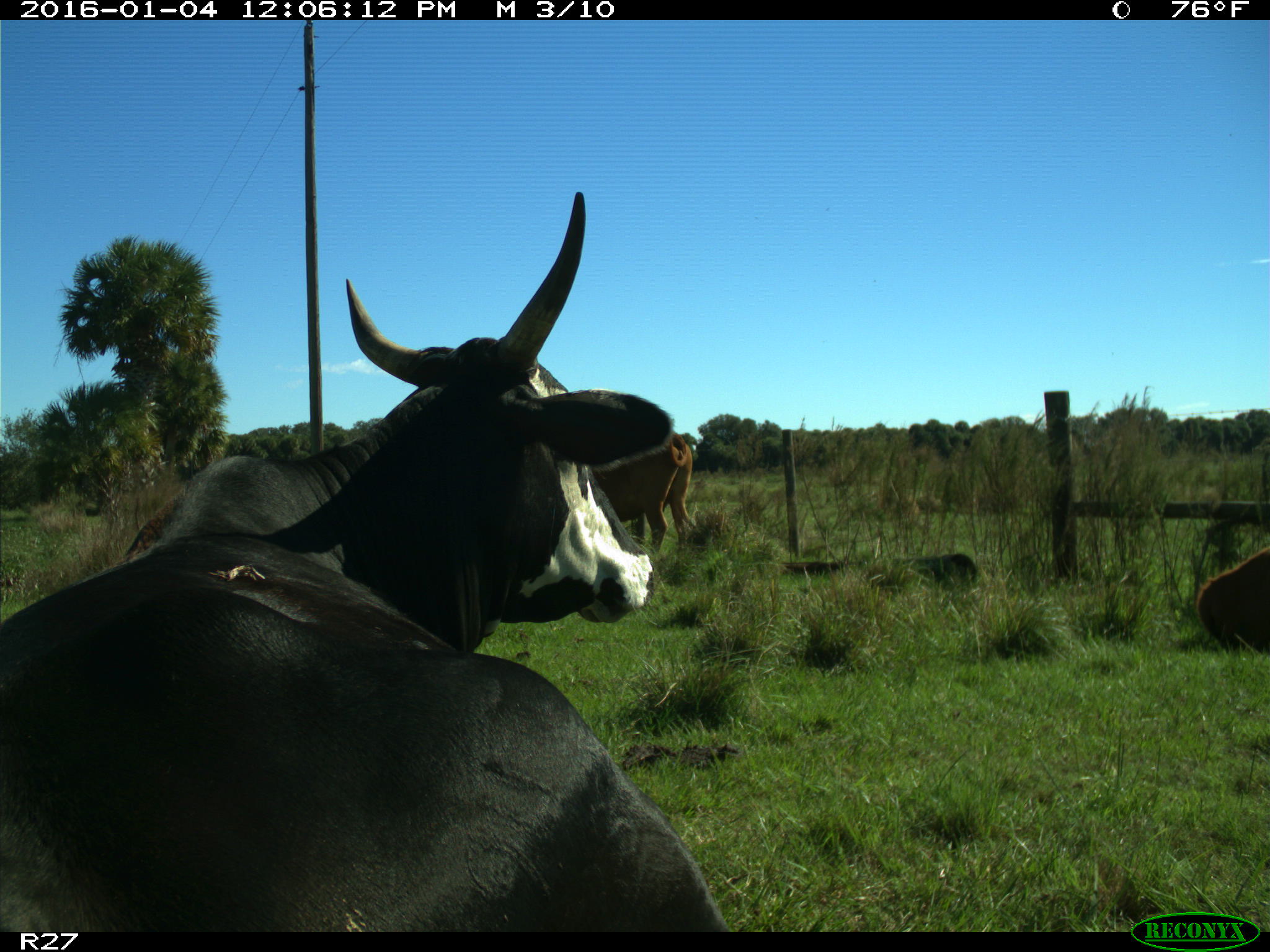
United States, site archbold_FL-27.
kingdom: Animalia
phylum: Chordata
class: Mammalia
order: Artiodactyla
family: Bovidae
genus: Bos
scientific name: Bos taurus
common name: domestic cow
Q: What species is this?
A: Bos taurus (domestic cow).